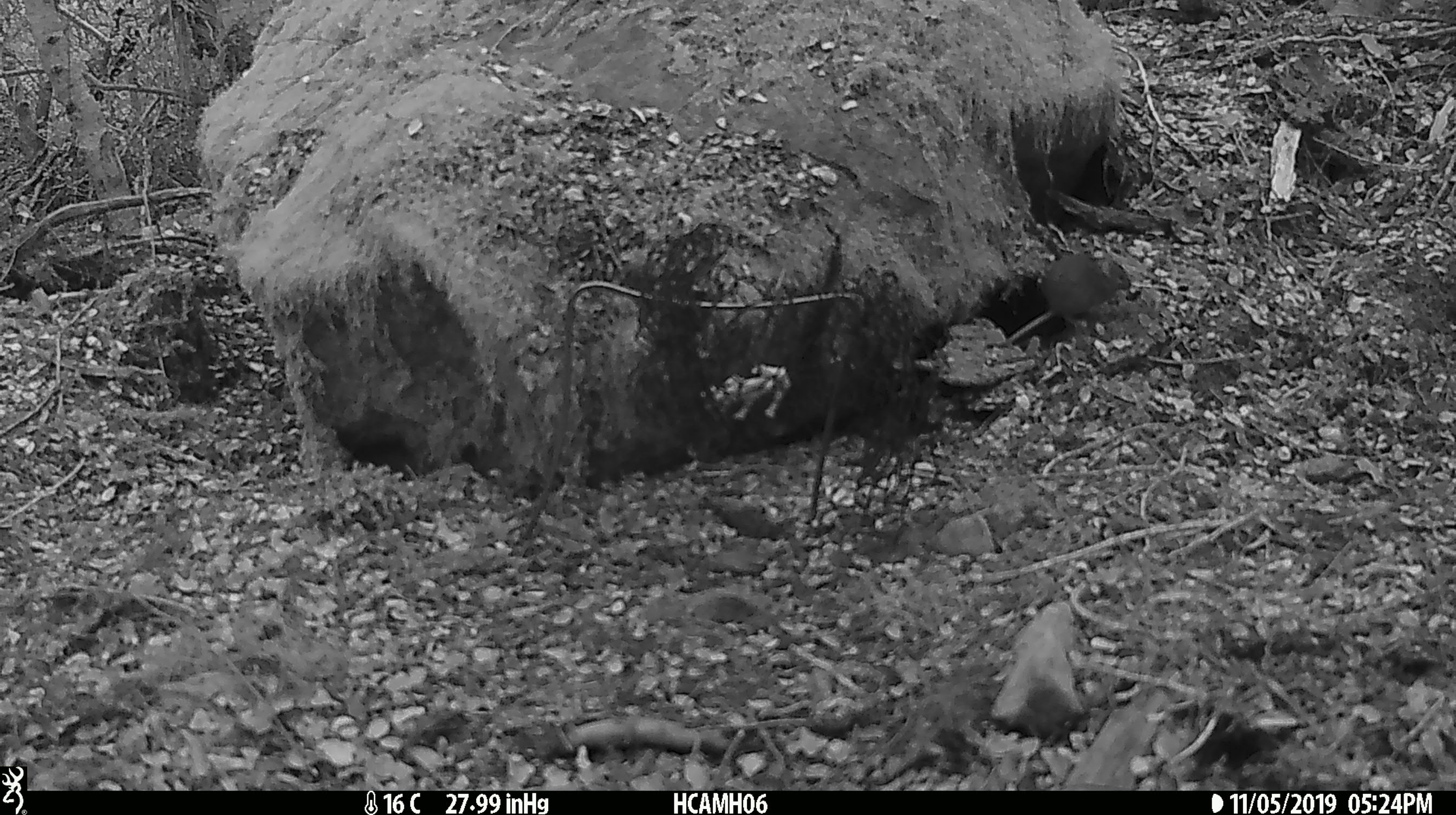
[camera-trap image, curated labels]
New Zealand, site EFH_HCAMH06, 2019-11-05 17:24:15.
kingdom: Animalia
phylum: Chordata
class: Mammalia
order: Rodentia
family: Muridae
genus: Mus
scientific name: Mus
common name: mouse